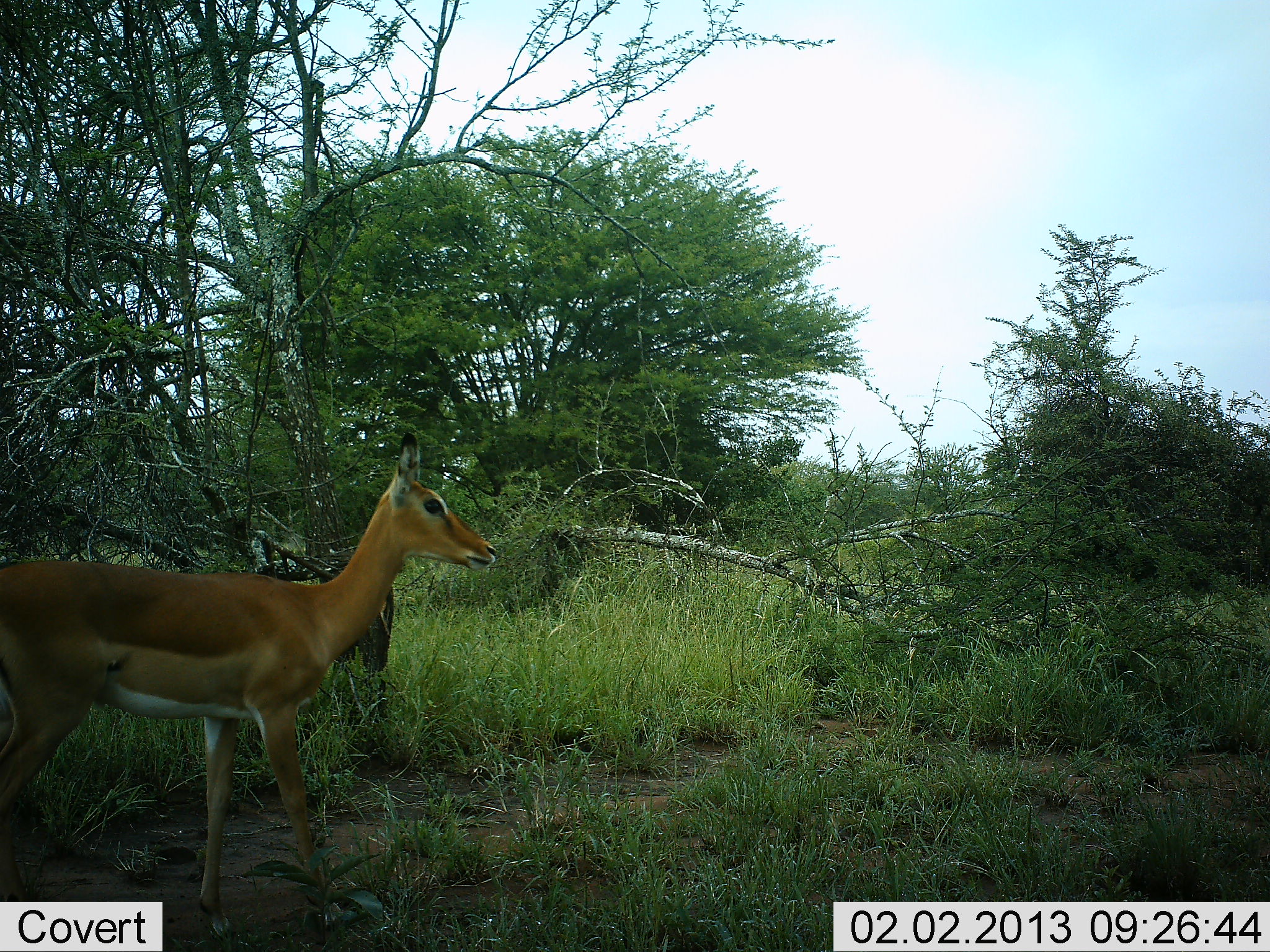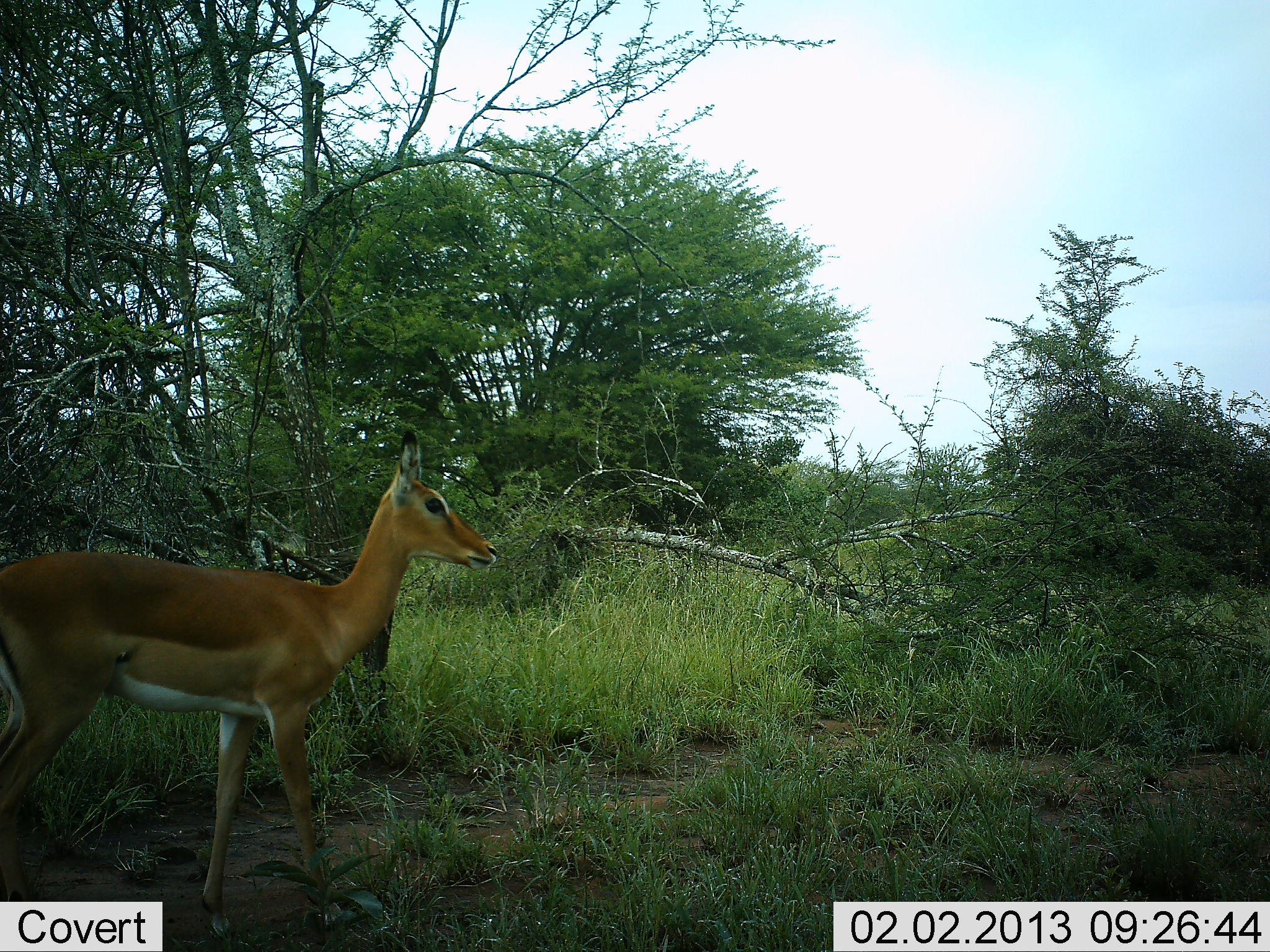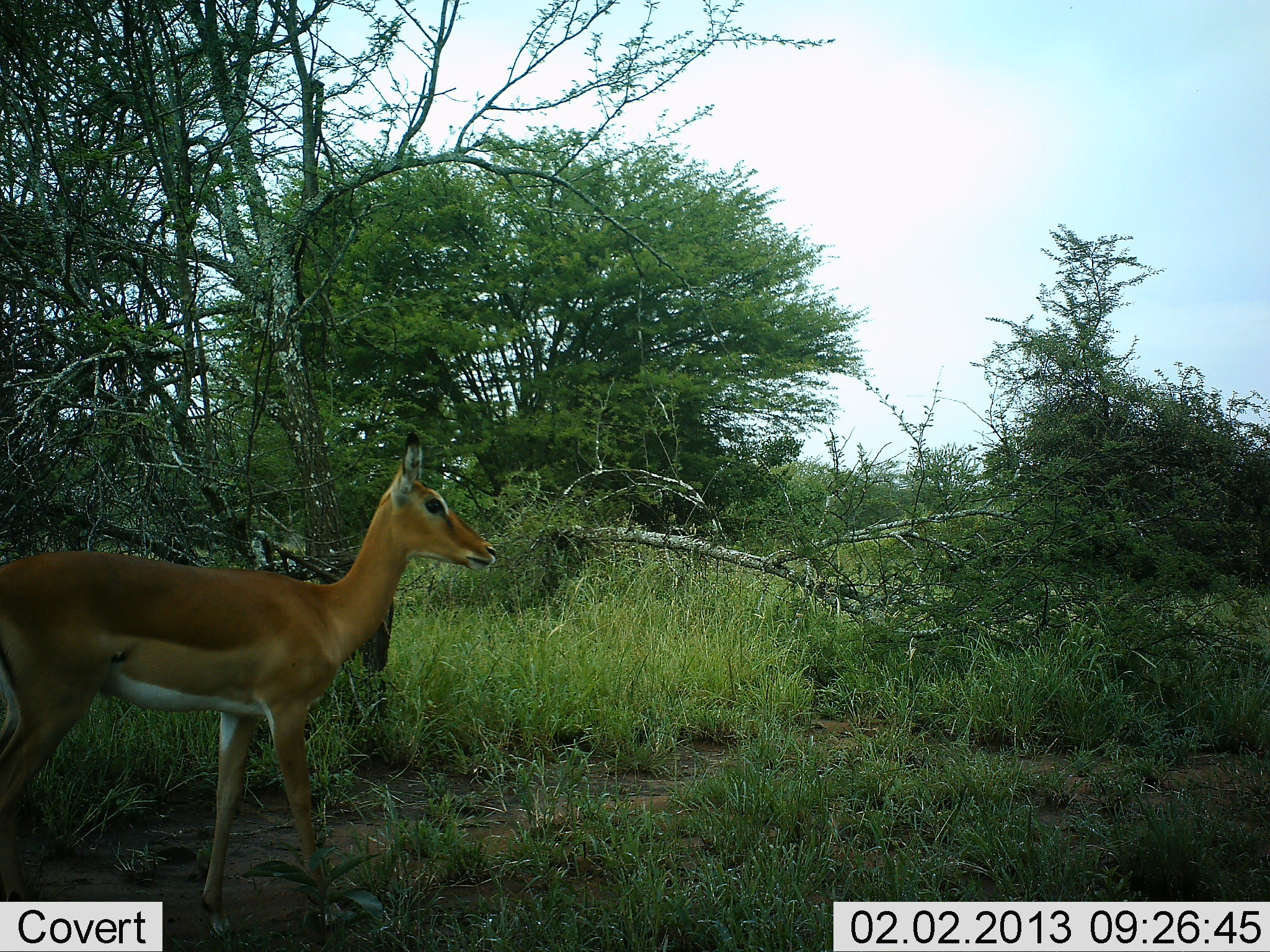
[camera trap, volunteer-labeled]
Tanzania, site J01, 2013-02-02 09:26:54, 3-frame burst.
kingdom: Animalia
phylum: Chordata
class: Mammalia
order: Artiodactyla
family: Bovidae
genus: Aepyceros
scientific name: Aepyceros melampus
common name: impala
Impala (Aepyceros melampus), count 1. Behavior (volunteer vote fractions): standing 94%, resting 0%, moving 6%, interacting 0%. Young present (vote fraction): 0%. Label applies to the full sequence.